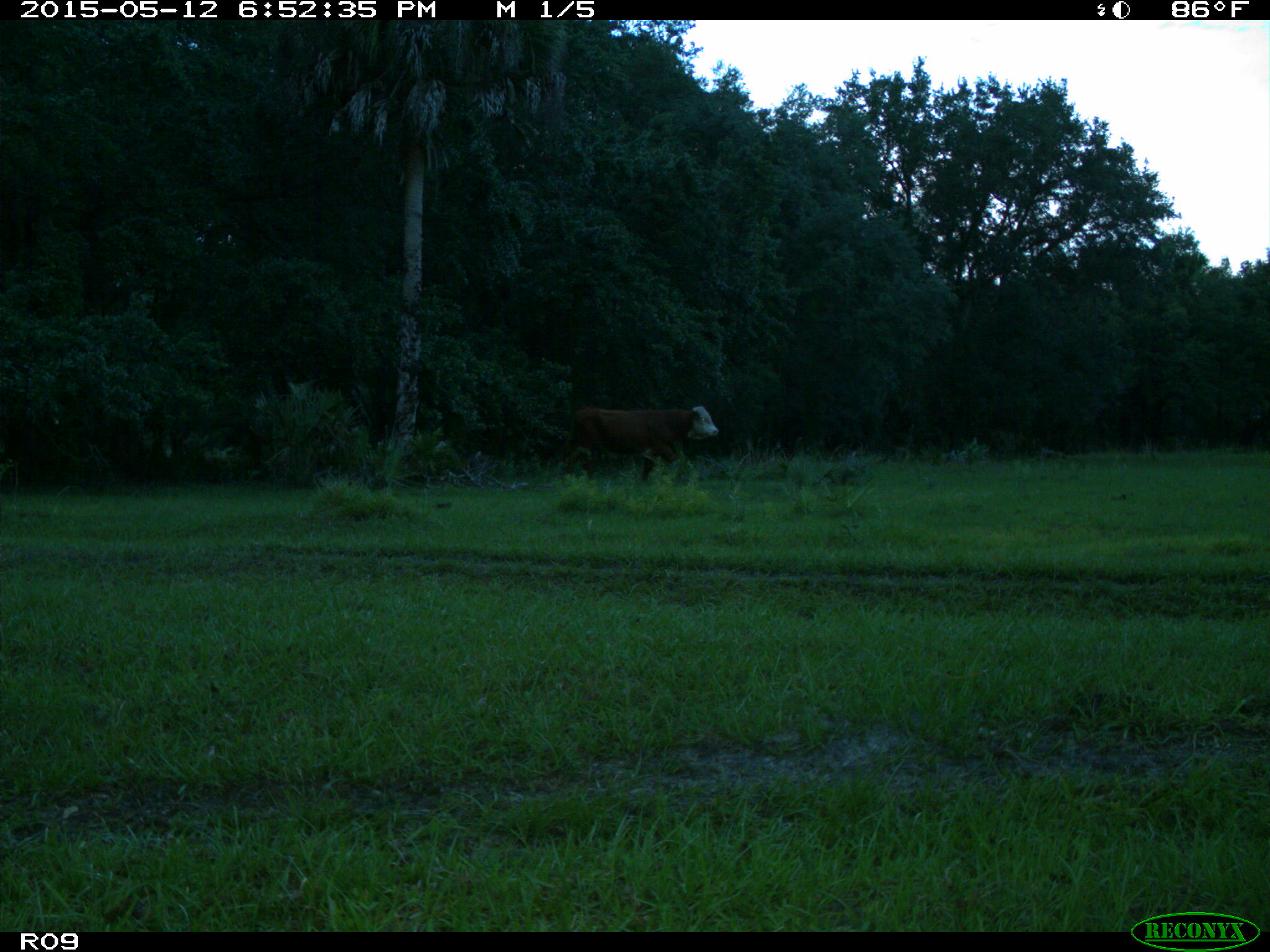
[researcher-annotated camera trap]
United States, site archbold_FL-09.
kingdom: Animalia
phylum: Chordata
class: Mammalia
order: Artiodactyla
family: Bovidae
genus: Bos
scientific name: Bos taurus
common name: domestic cow